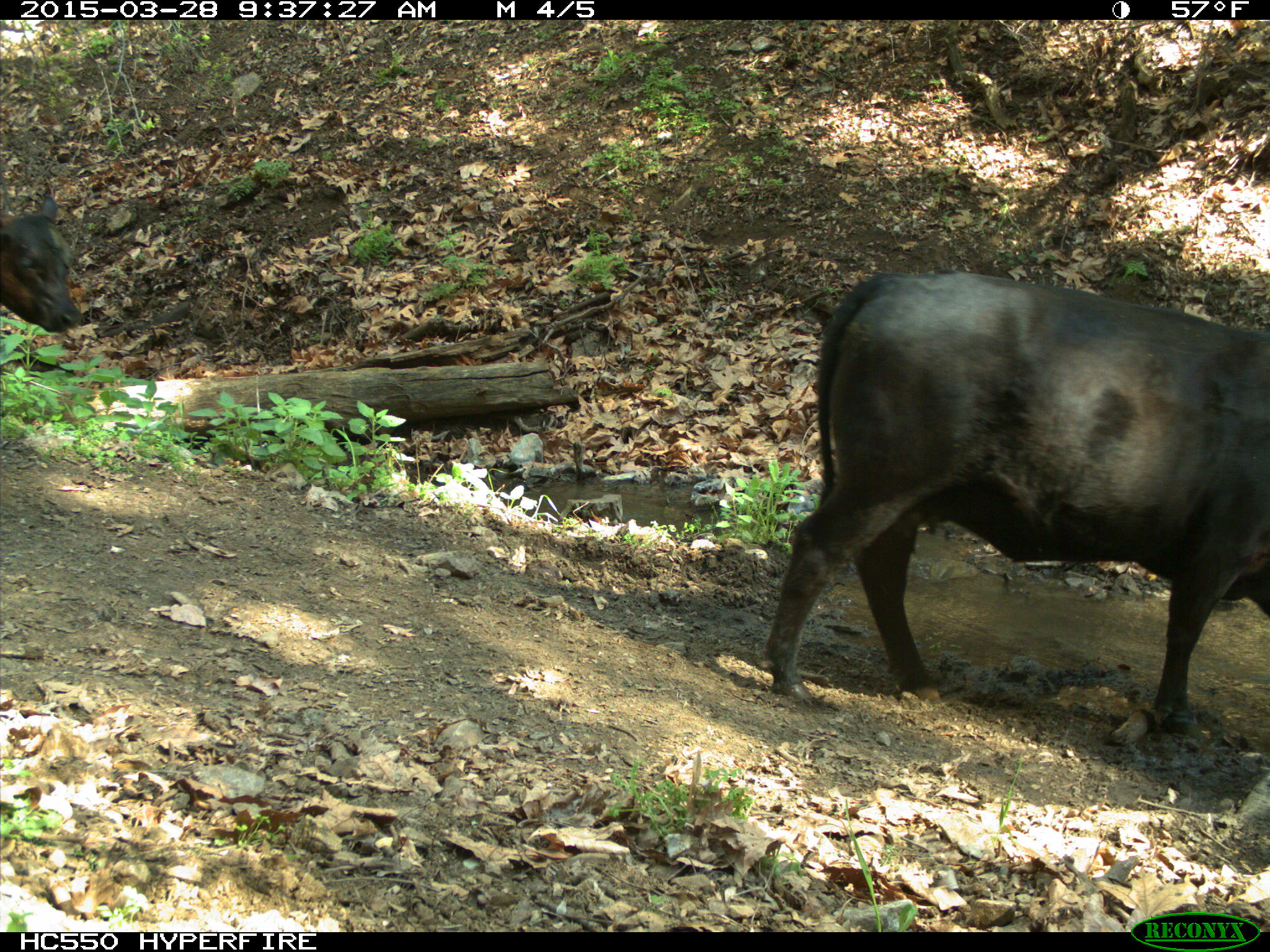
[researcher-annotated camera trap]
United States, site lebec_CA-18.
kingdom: Animalia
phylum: Chordata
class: Mammalia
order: Artiodactyla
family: Bovidae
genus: Bos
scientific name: Bos taurus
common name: domestic cow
Bos taurus (domestic cow).